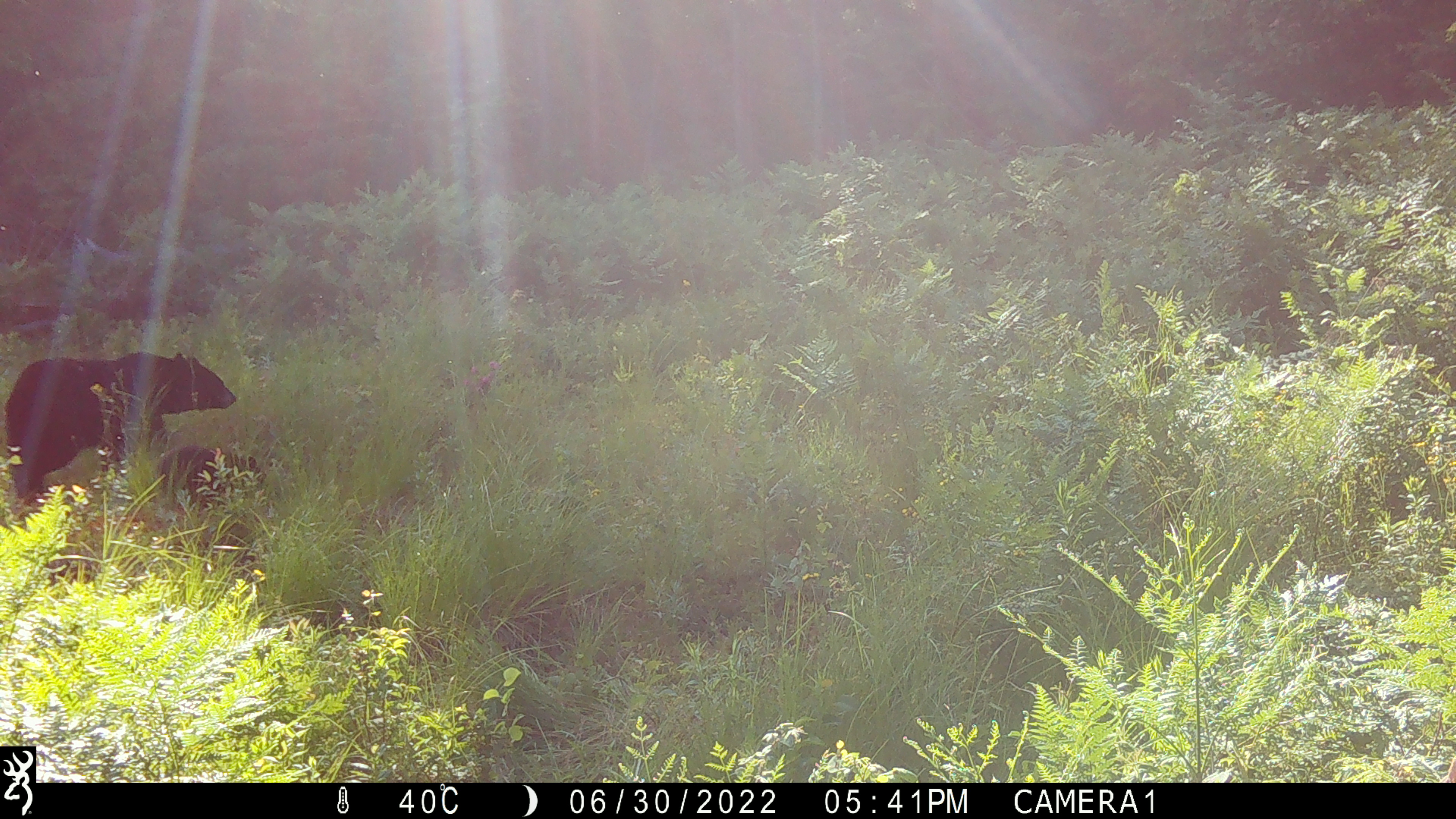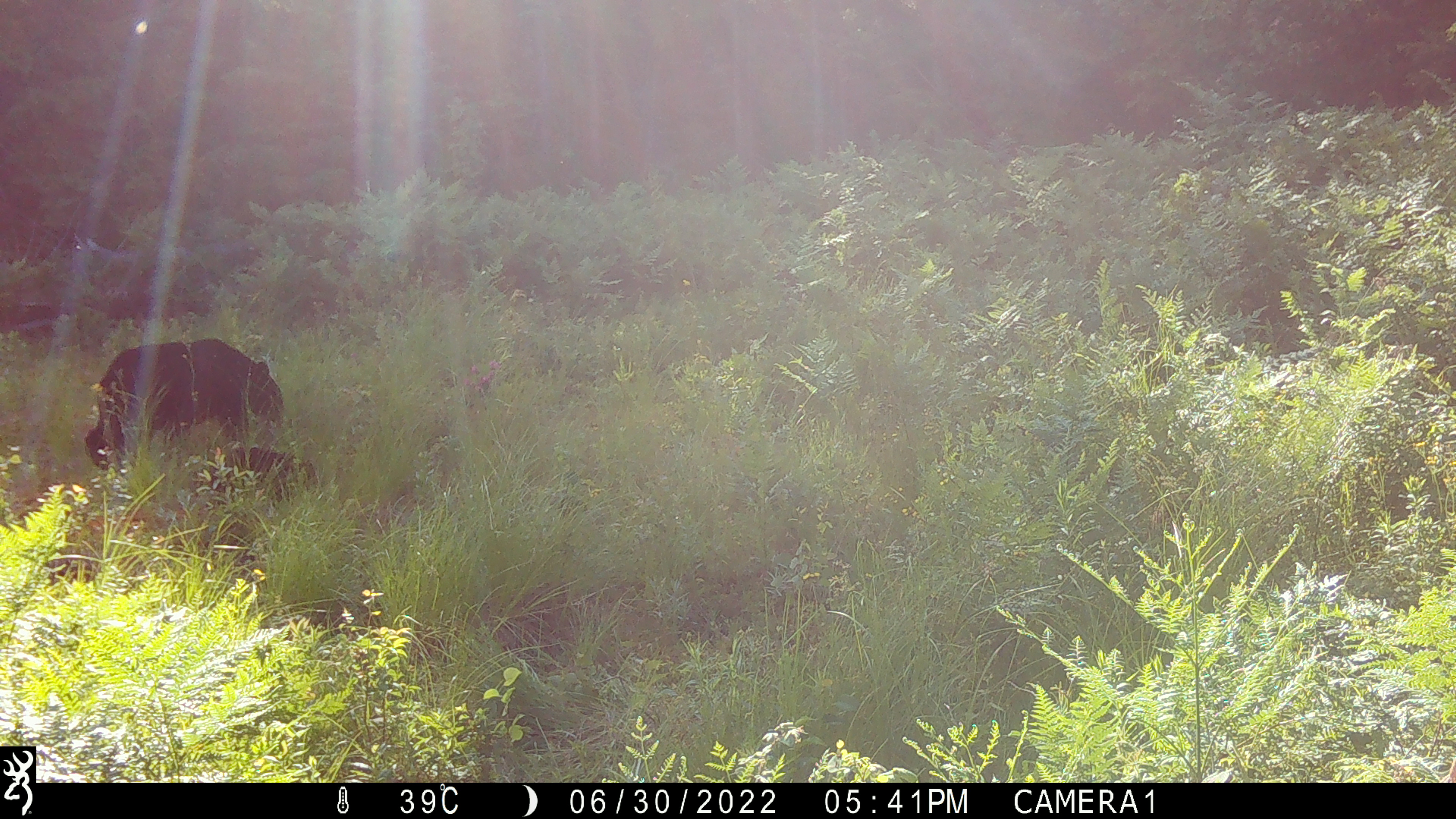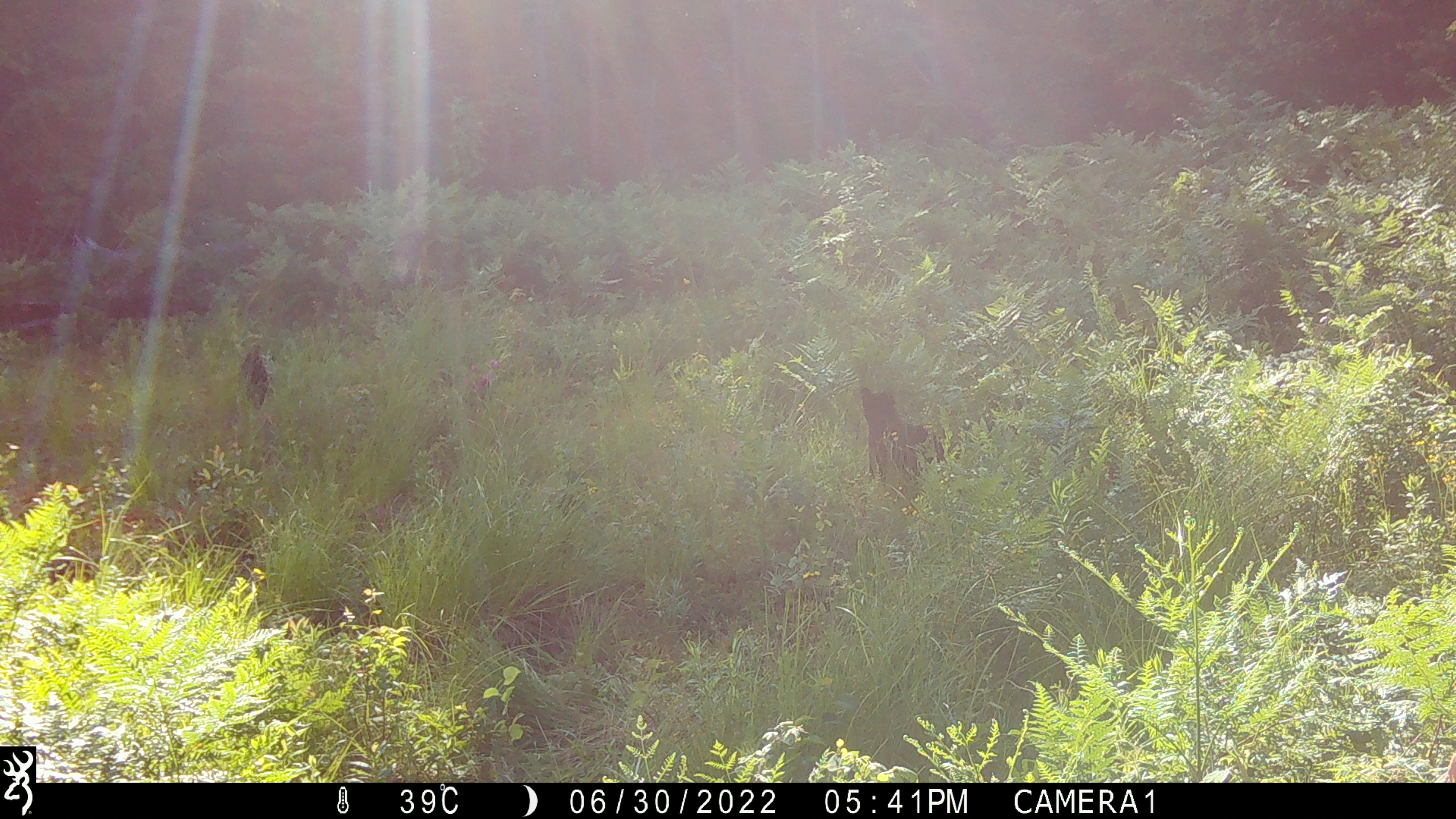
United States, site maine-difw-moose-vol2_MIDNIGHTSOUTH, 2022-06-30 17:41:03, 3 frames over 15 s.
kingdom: Animalia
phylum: Chordata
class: Mammalia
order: Carnivora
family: Ursidae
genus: Ursus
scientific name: Ursus americanus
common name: black bear